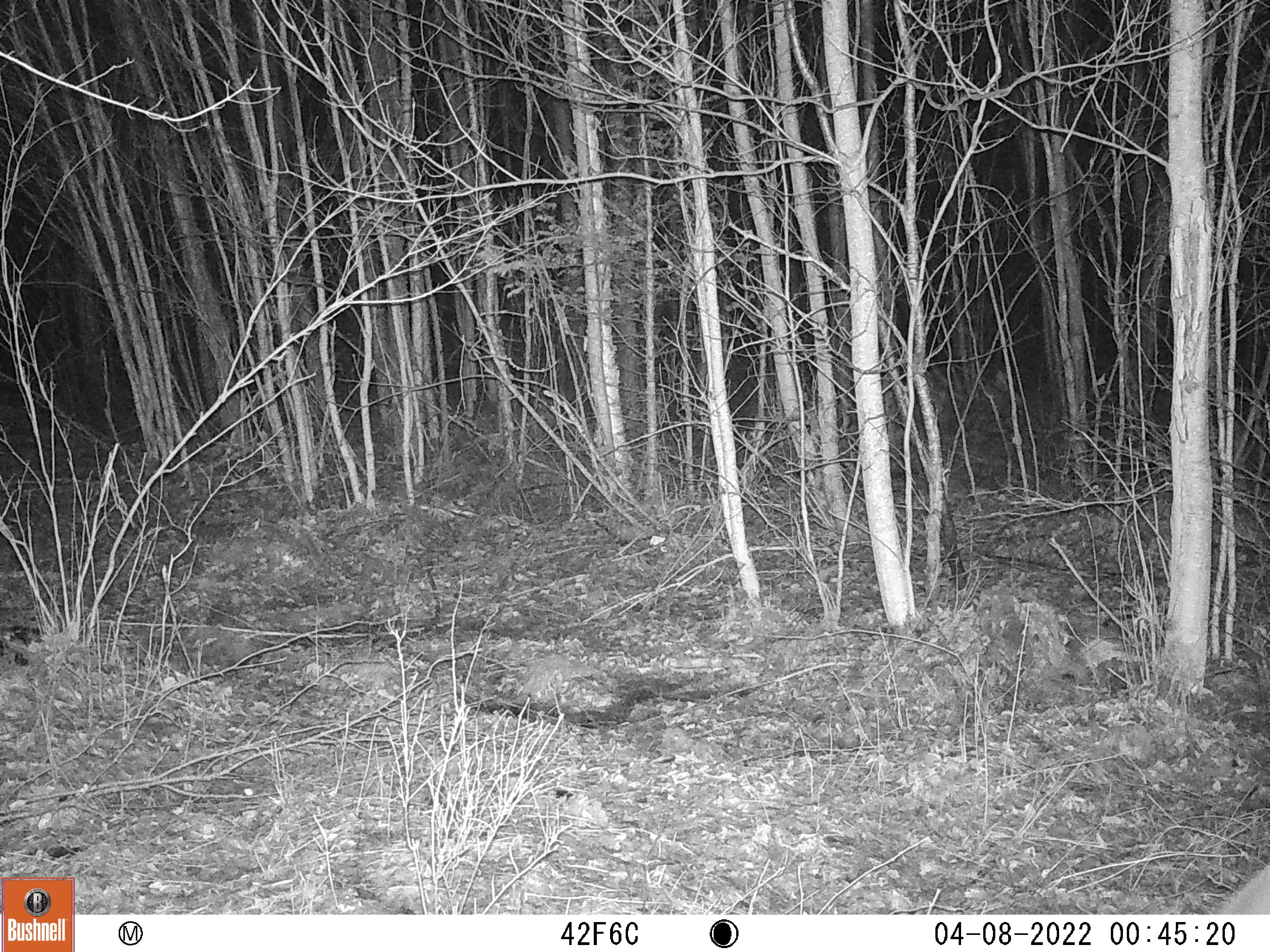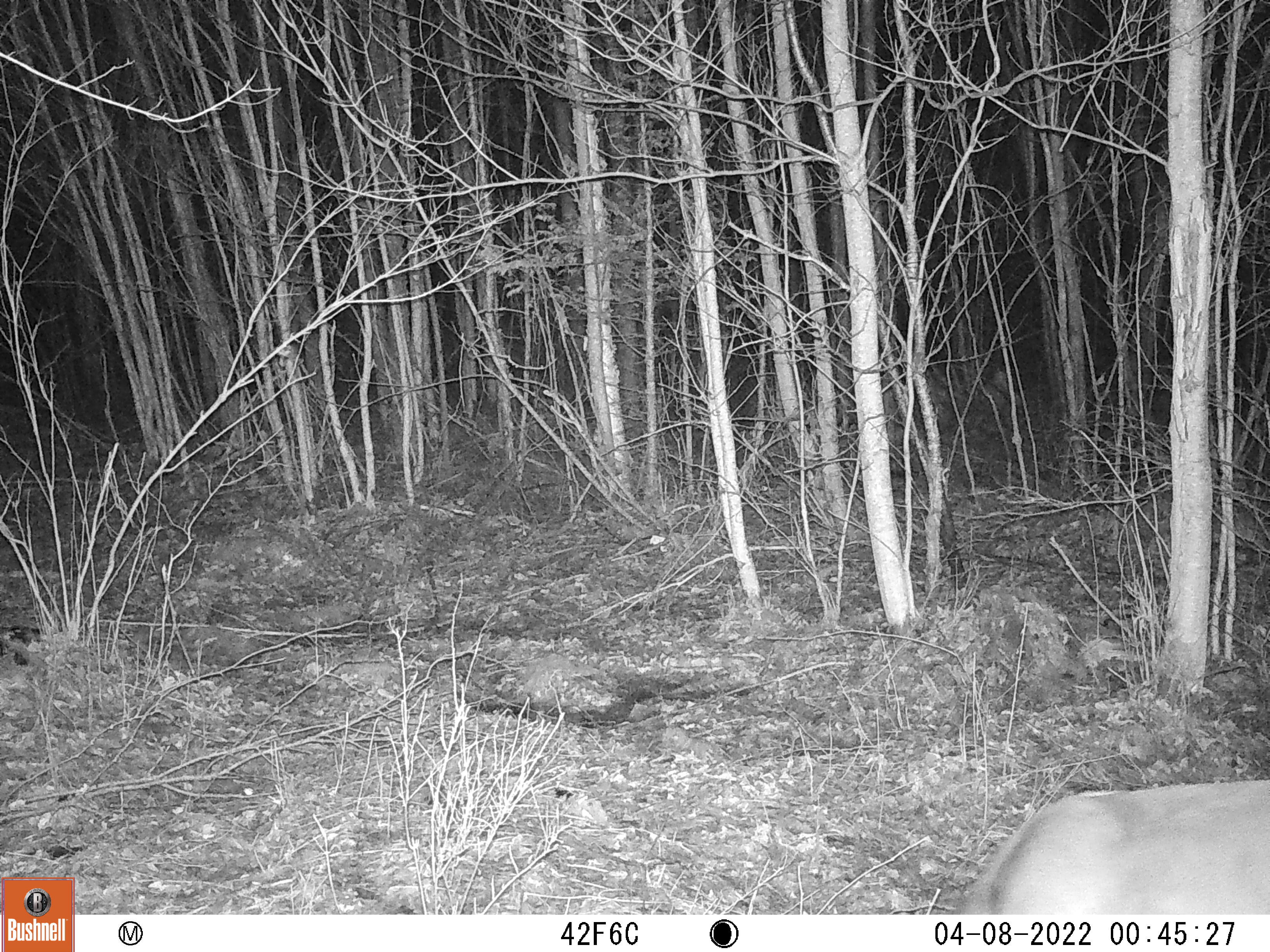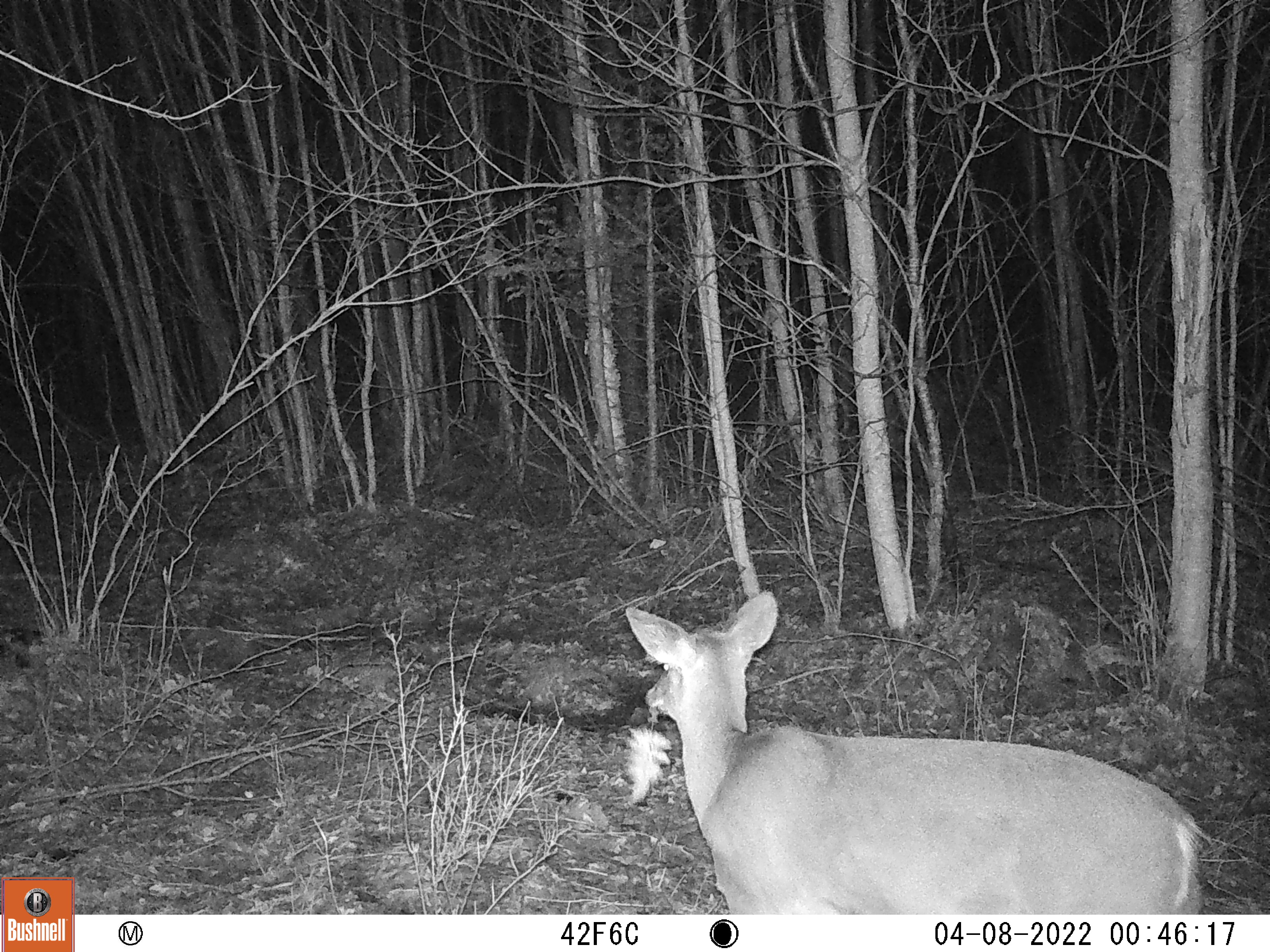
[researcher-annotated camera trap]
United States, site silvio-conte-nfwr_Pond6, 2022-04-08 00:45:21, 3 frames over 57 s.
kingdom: Animalia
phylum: Chordata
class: Mammalia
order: Artiodactyla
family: Cervidae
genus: Odocoileus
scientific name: Odocoileus virginianus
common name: white-tailed deer